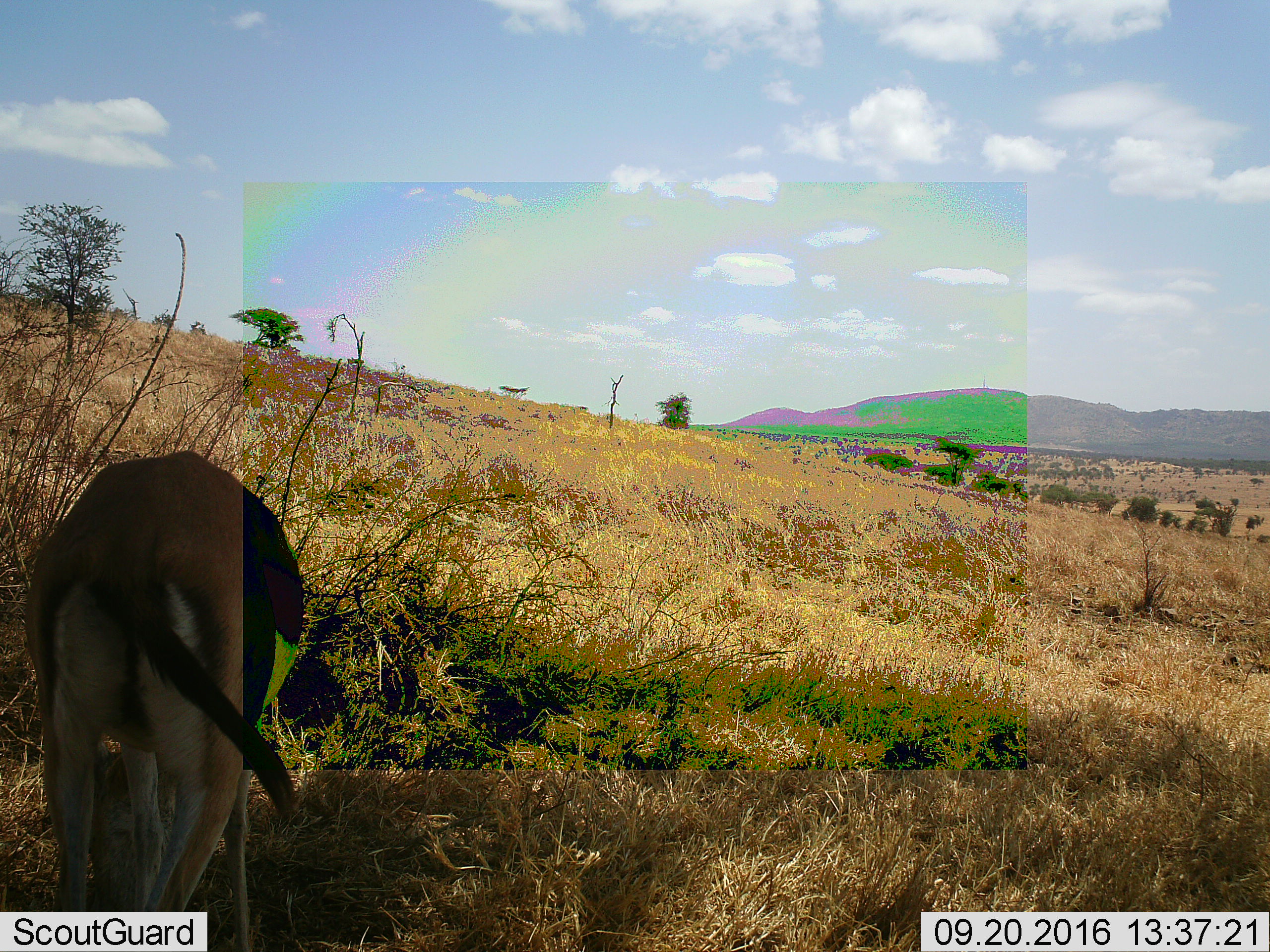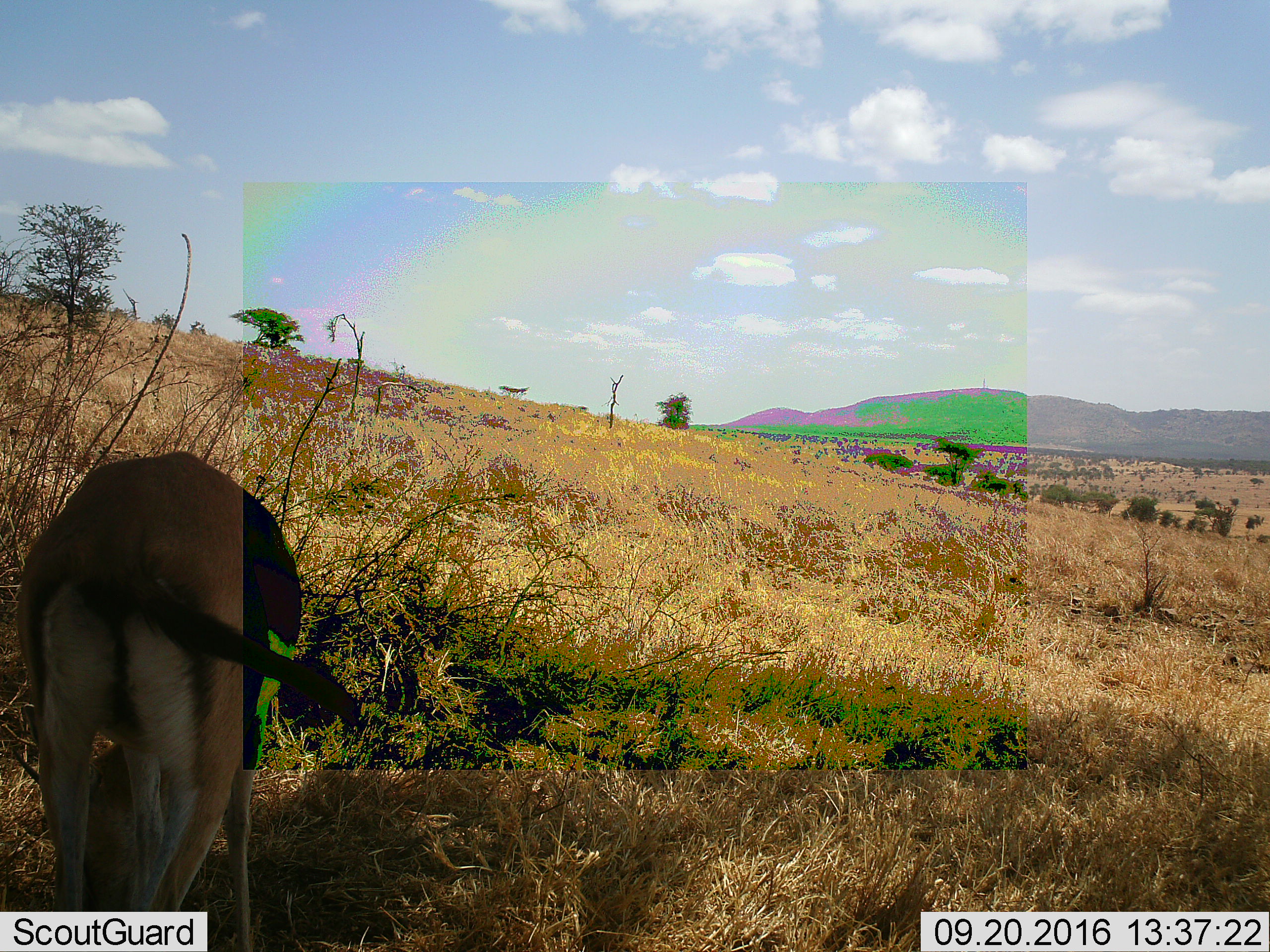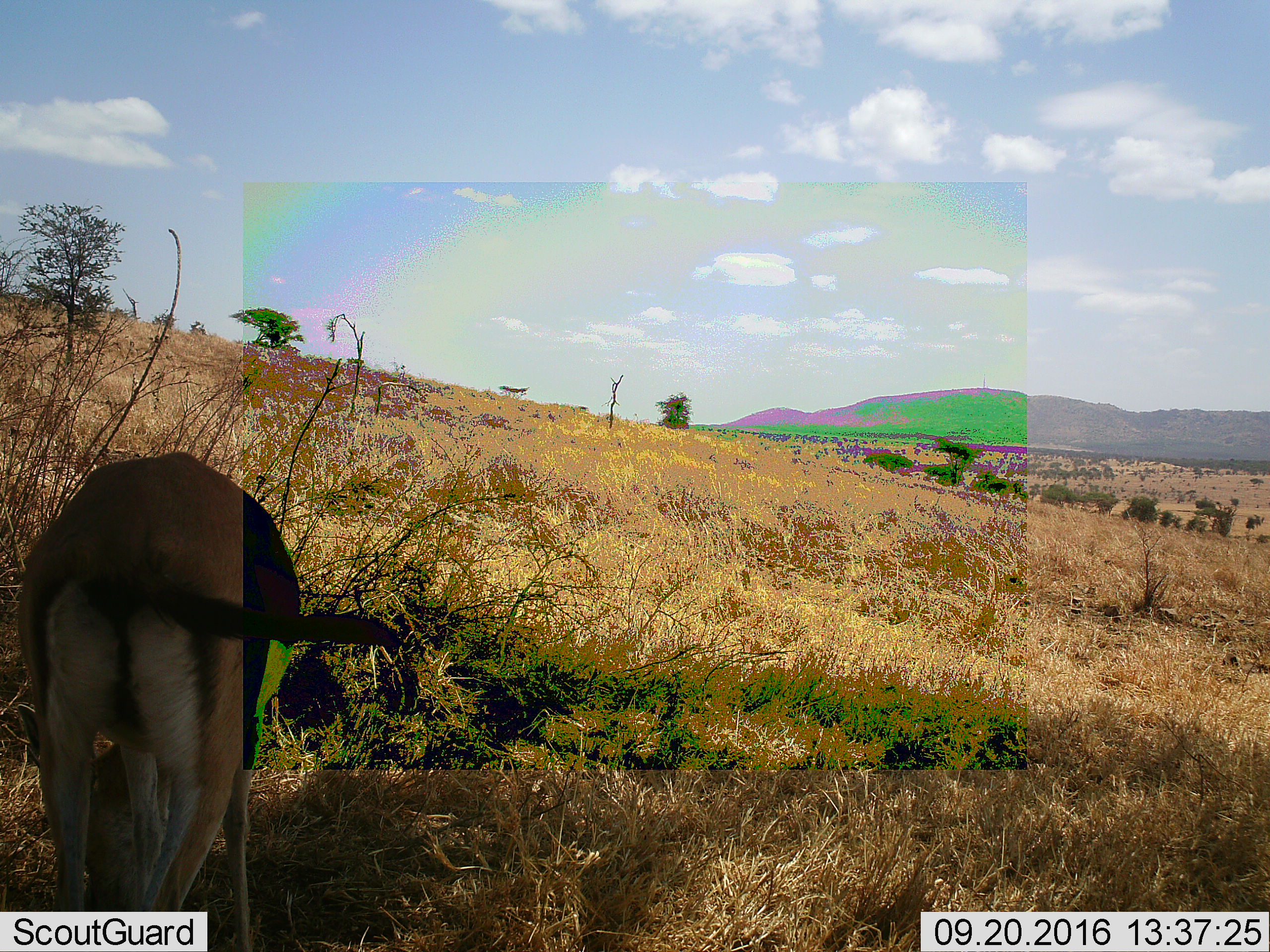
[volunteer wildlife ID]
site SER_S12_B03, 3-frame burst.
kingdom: Animalia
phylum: Chordata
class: Mammalia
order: Artiodactyla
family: Bovidae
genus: Eudorcas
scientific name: Eudorcas thomsonii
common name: thomson's gazelle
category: gazellethomsons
Gazellethomsons (thomson's gazelle) (Eudorcas thomsonii), count 1. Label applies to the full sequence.